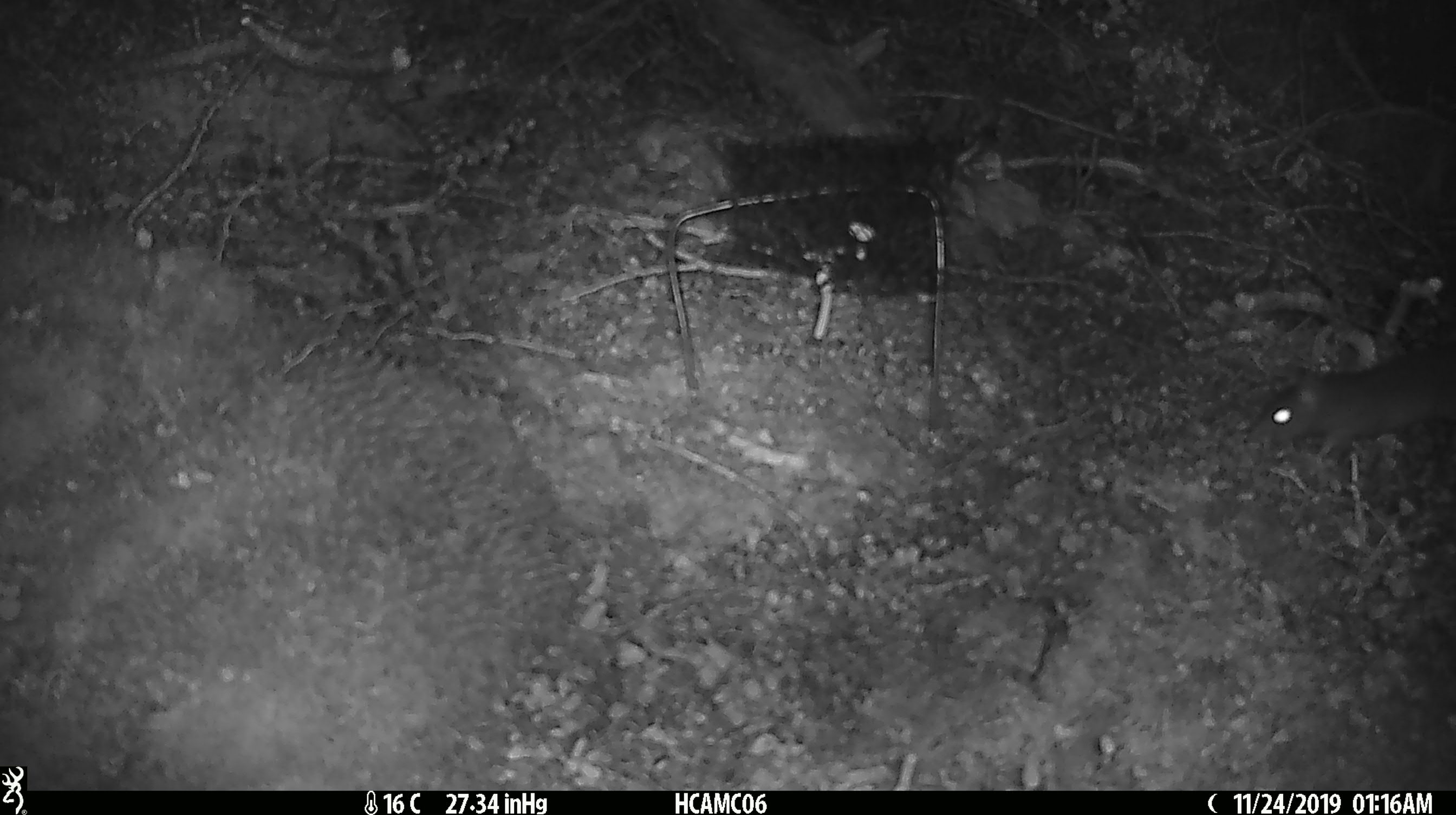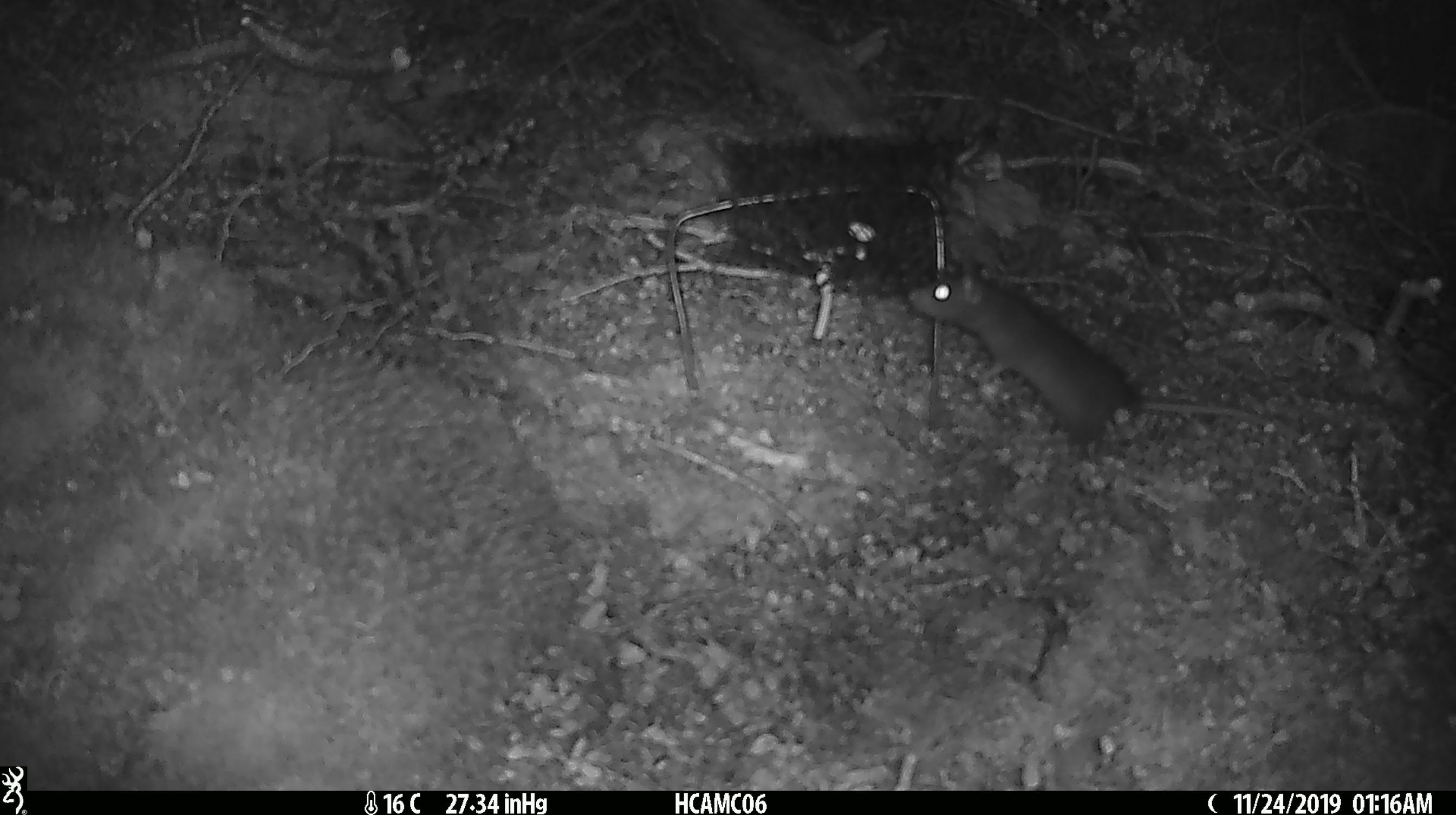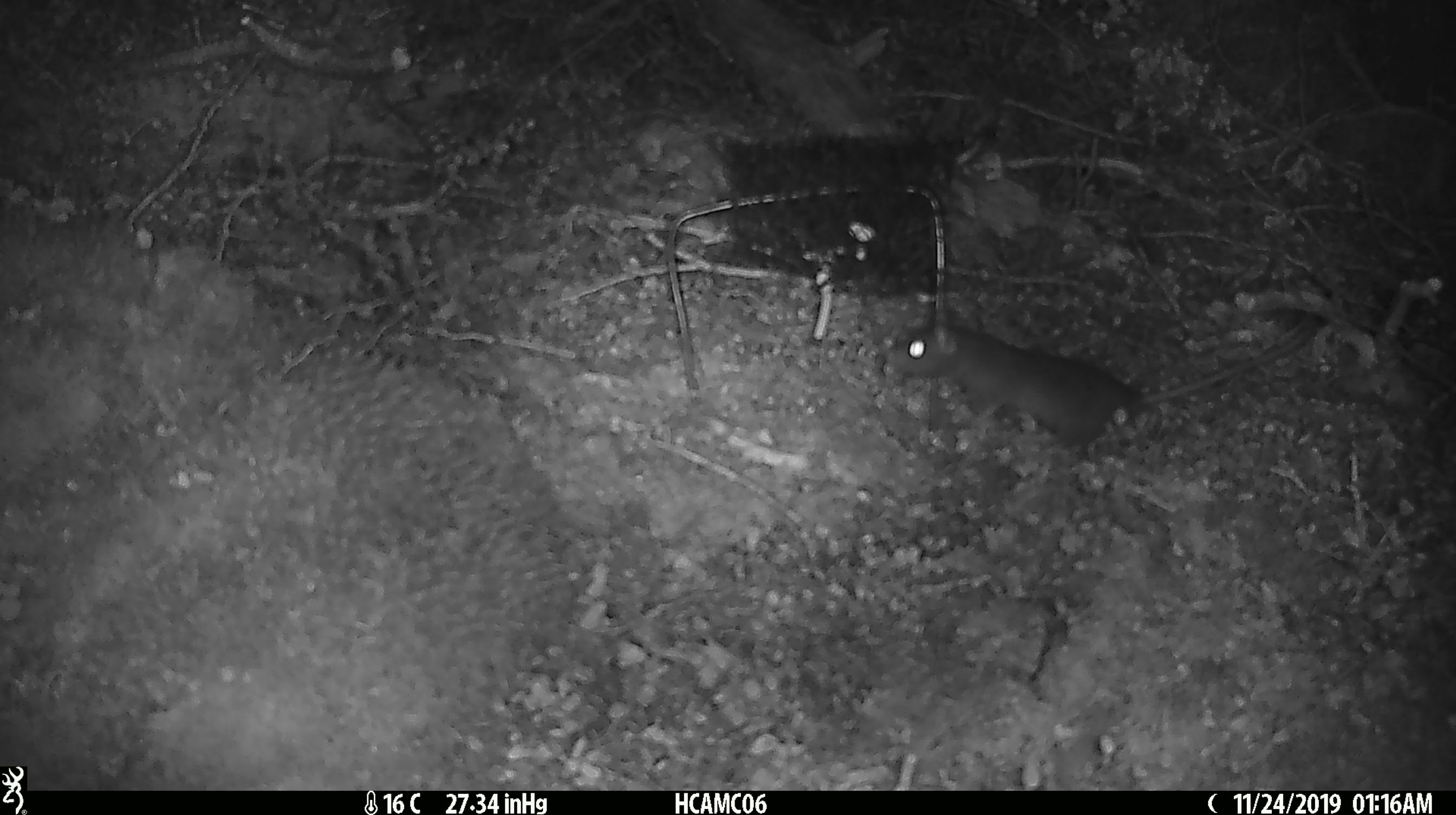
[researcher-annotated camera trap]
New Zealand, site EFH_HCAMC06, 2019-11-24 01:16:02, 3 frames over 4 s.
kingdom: Animalia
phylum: Chordata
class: Mammalia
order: Rodentia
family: Muridae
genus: Mus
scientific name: Mus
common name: mouse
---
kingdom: Animalia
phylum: Chordata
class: Mammalia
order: Rodentia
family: Muridae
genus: Rattus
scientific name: Rattus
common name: rat